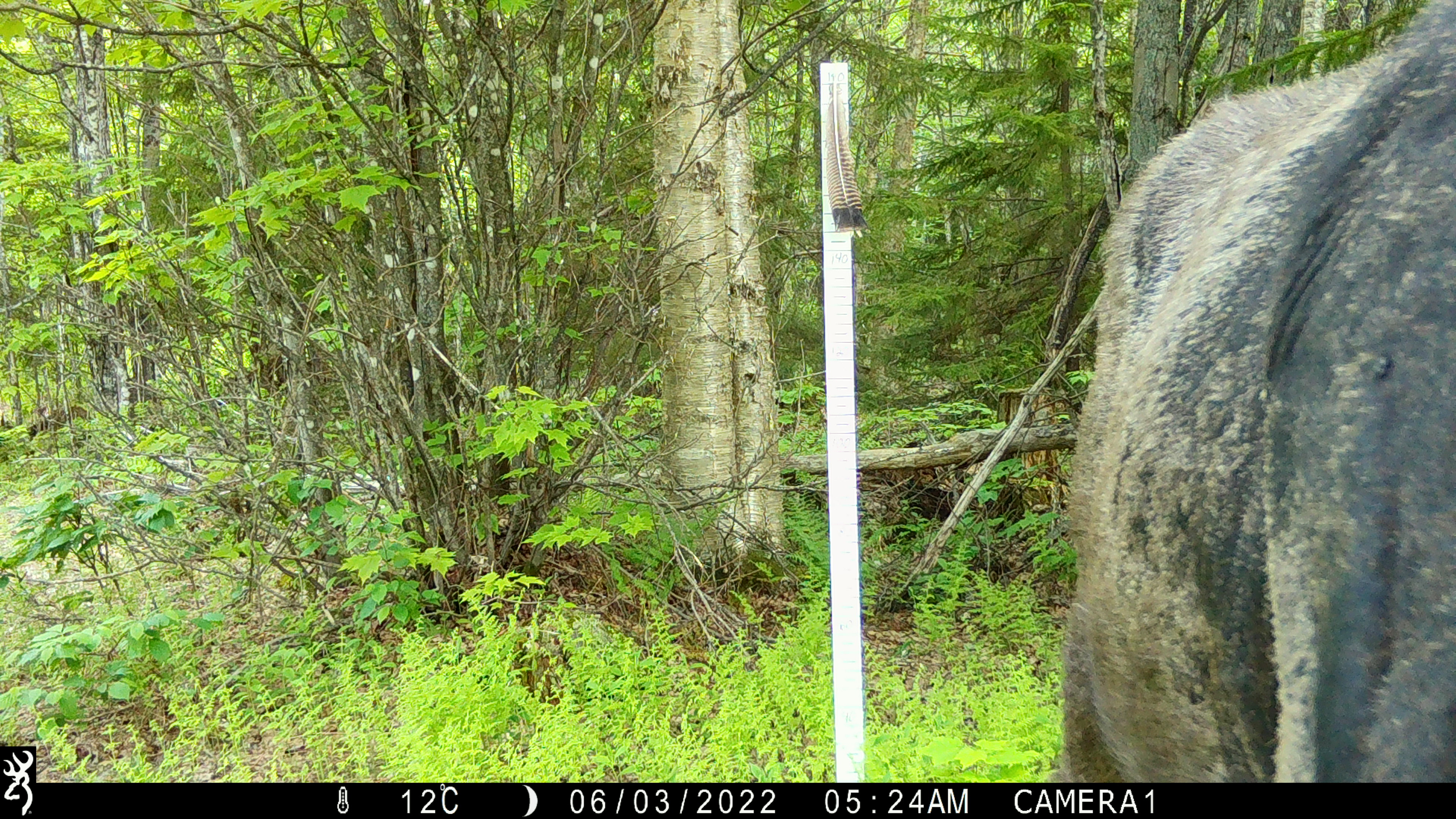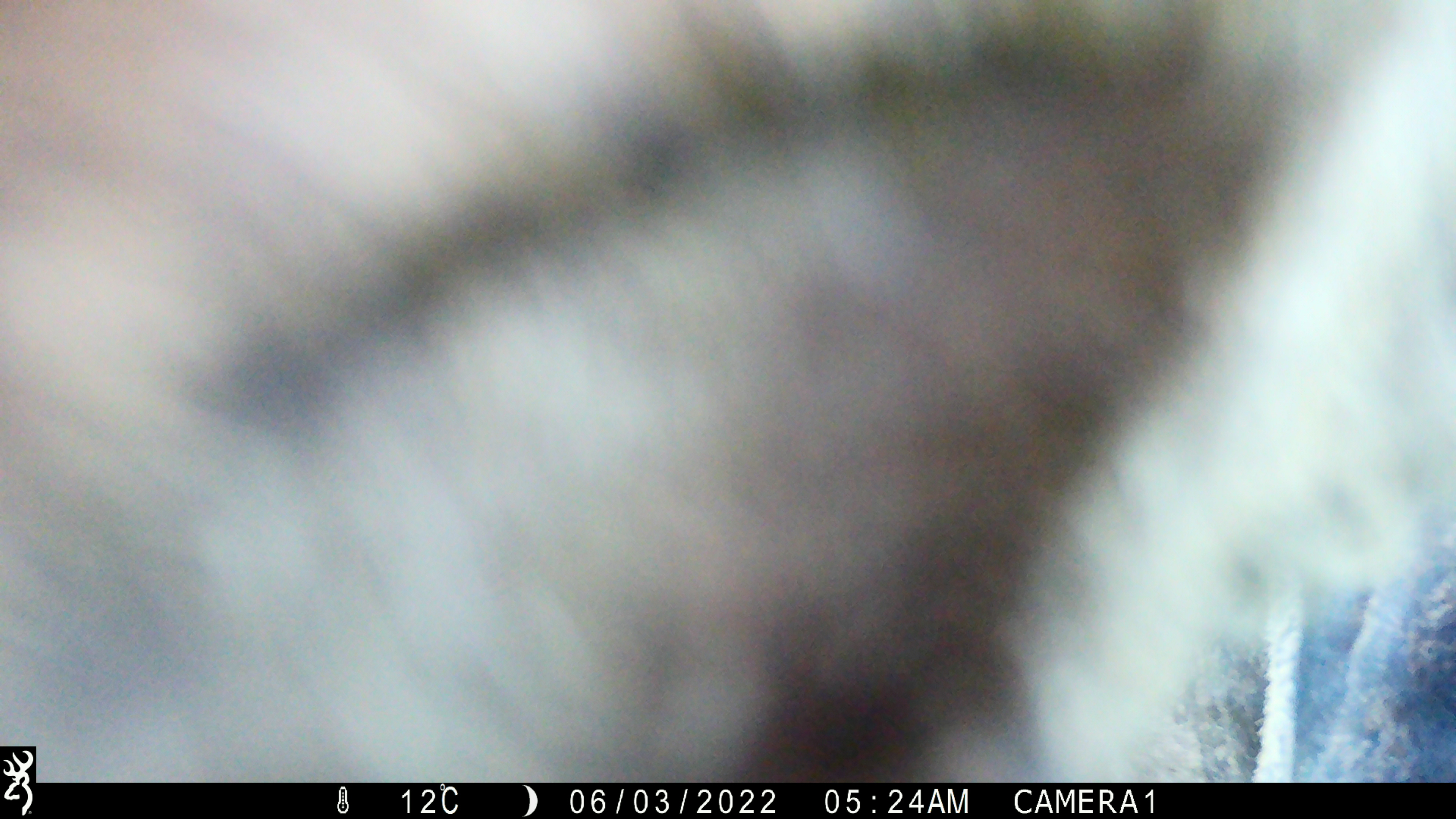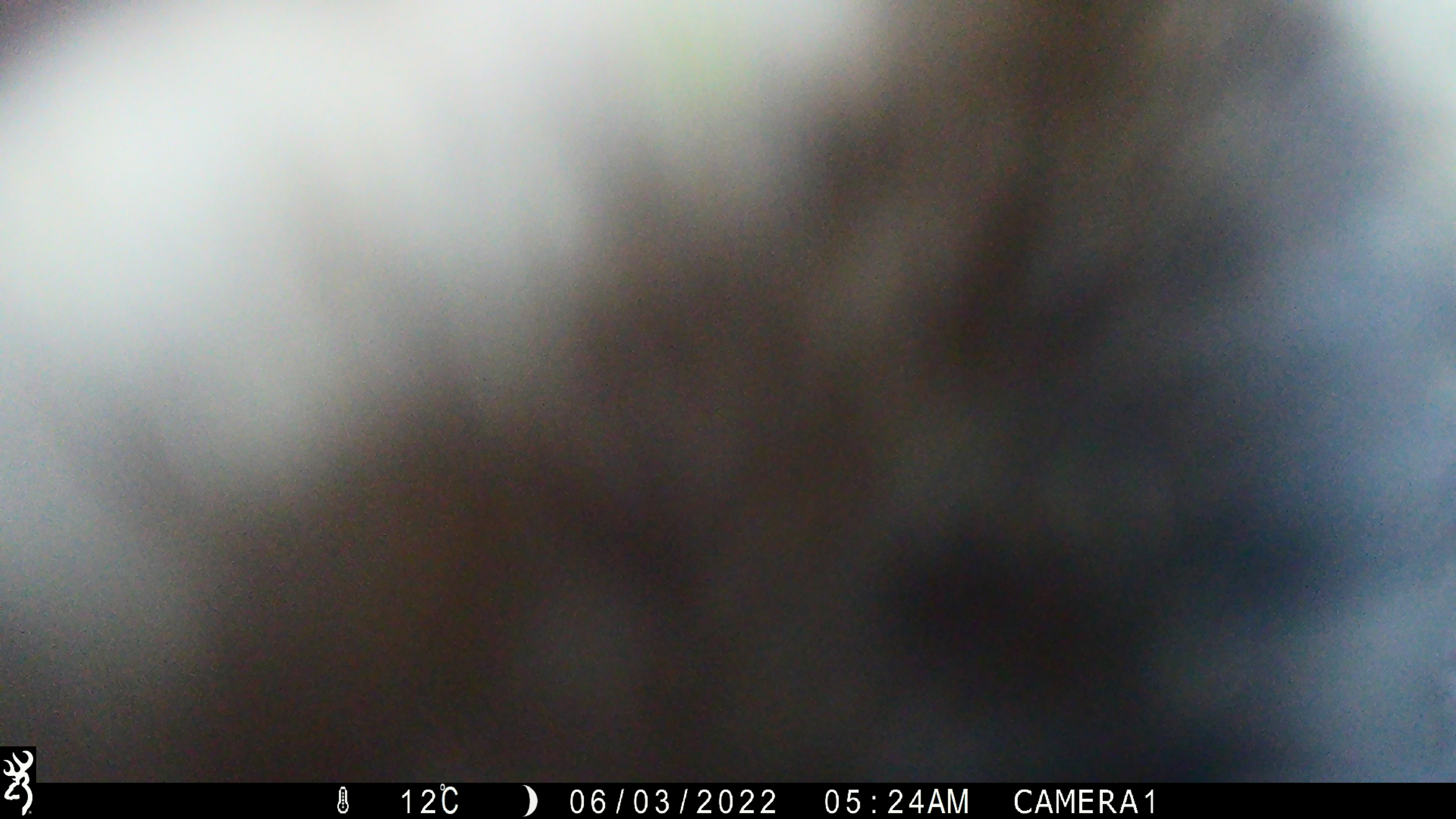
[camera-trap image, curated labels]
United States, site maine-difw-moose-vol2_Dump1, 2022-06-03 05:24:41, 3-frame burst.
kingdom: Animalia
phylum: Chordata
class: Mammalia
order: Artiodactyla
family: Cervidae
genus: Alces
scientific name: Alces alces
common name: moose